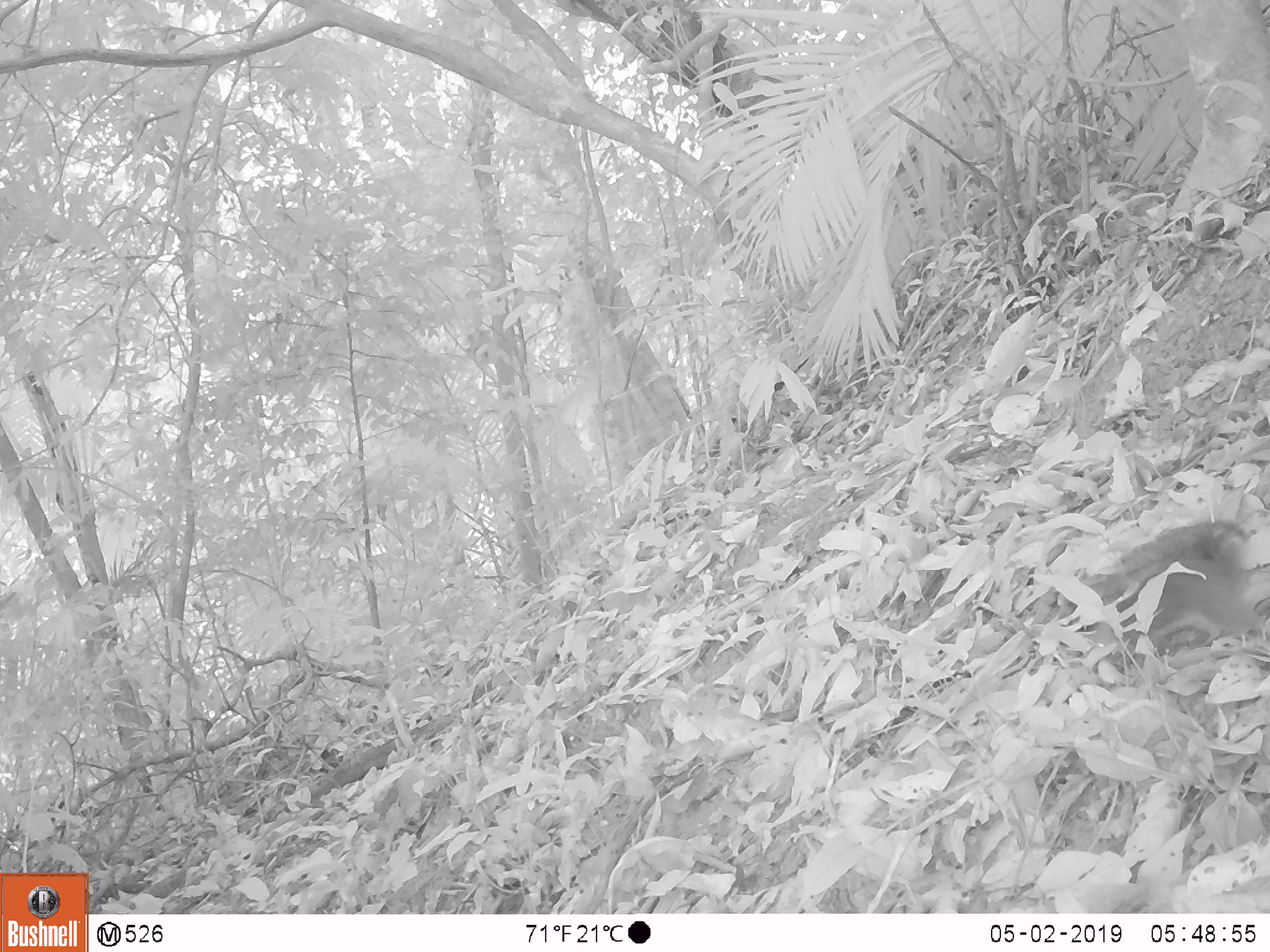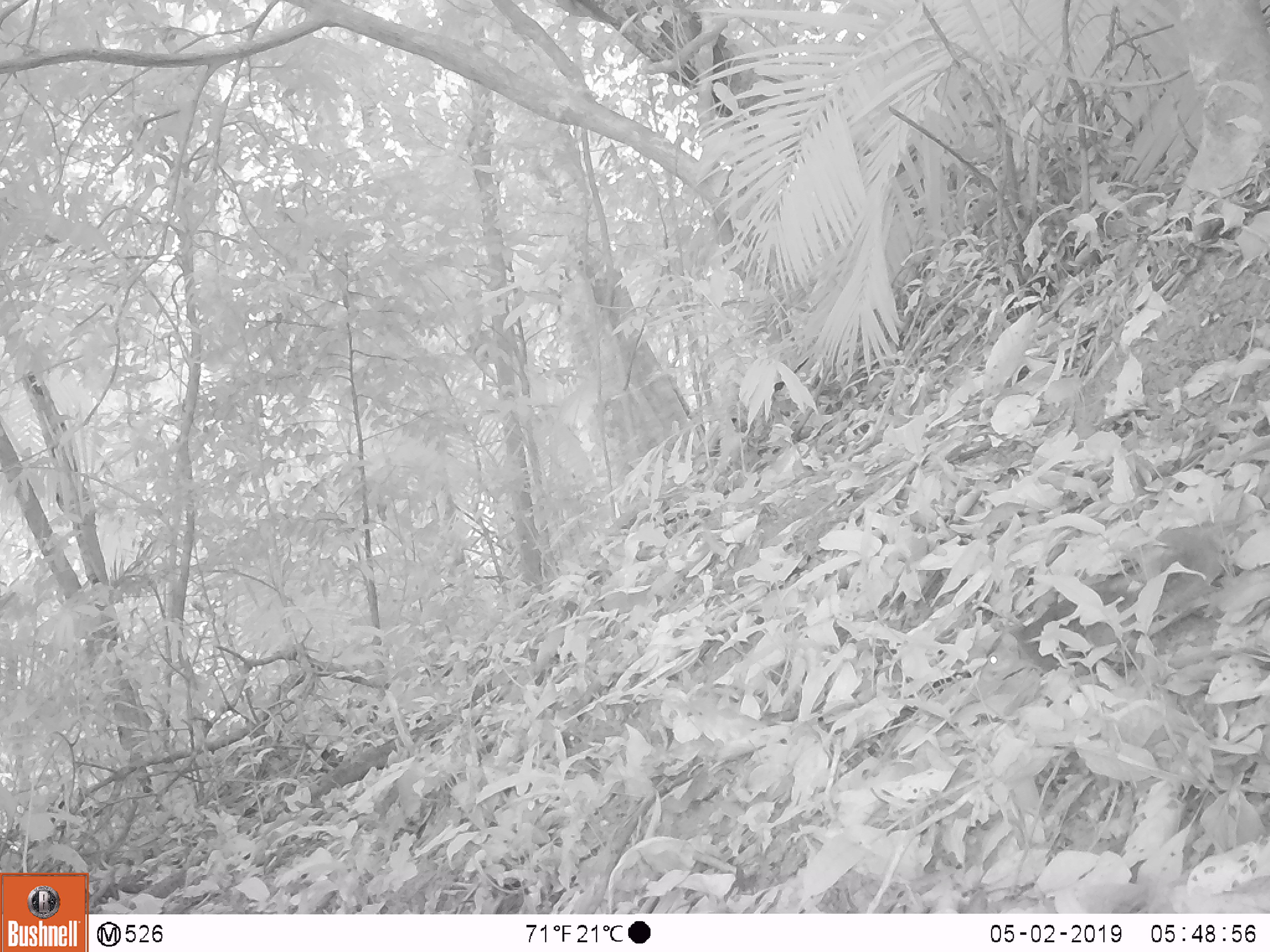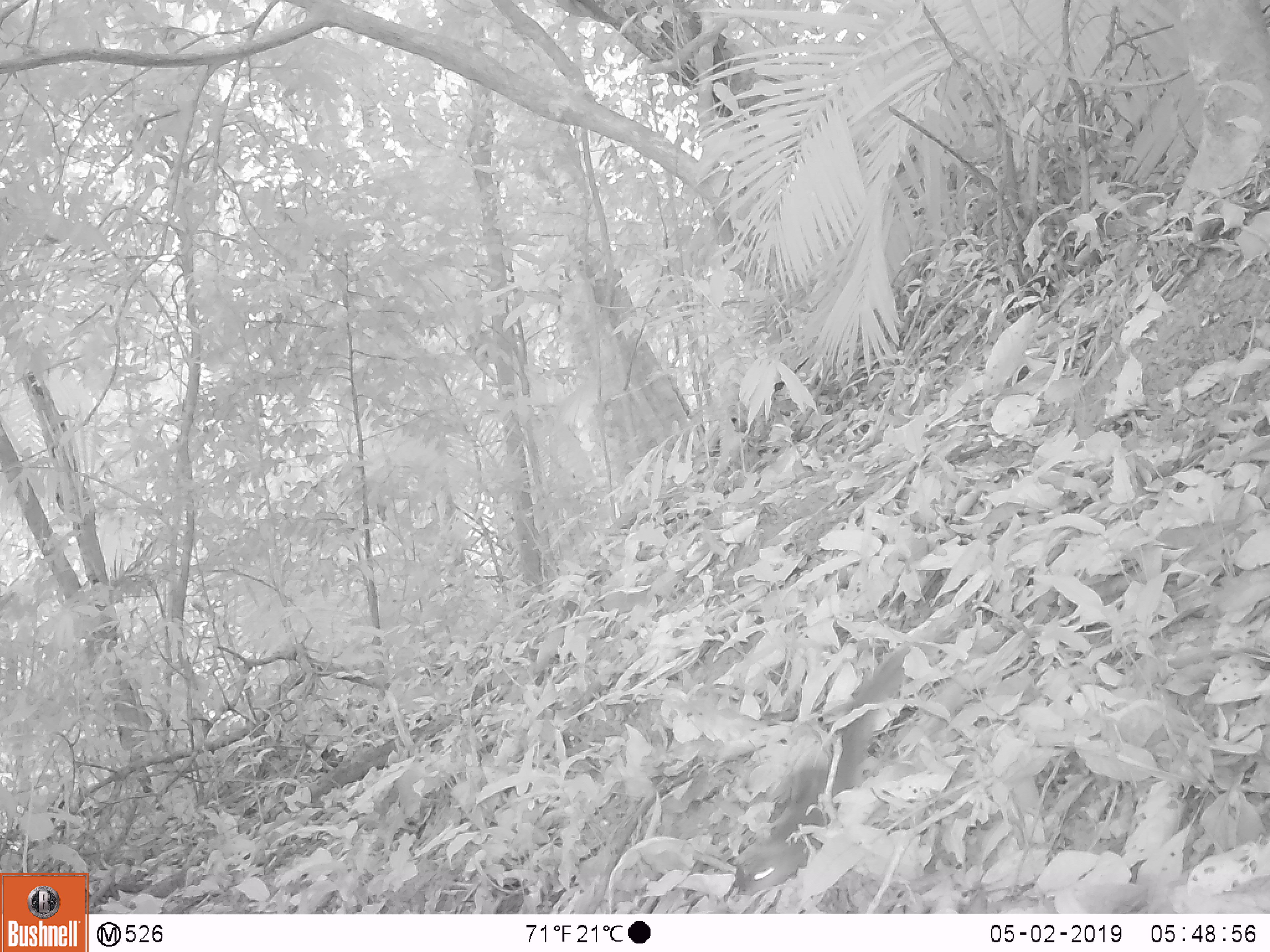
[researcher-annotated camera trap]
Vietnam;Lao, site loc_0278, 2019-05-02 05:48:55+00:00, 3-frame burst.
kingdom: Animalia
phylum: Chordata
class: Mammalia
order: Rodentia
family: Sciuridae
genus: Dremomys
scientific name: Dremomys rufigenis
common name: red-cheeked squirrel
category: red cheeked squirrel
Red cheeked squirrel (red-cheeked squirrel) (Dremomys rufigenis). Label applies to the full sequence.